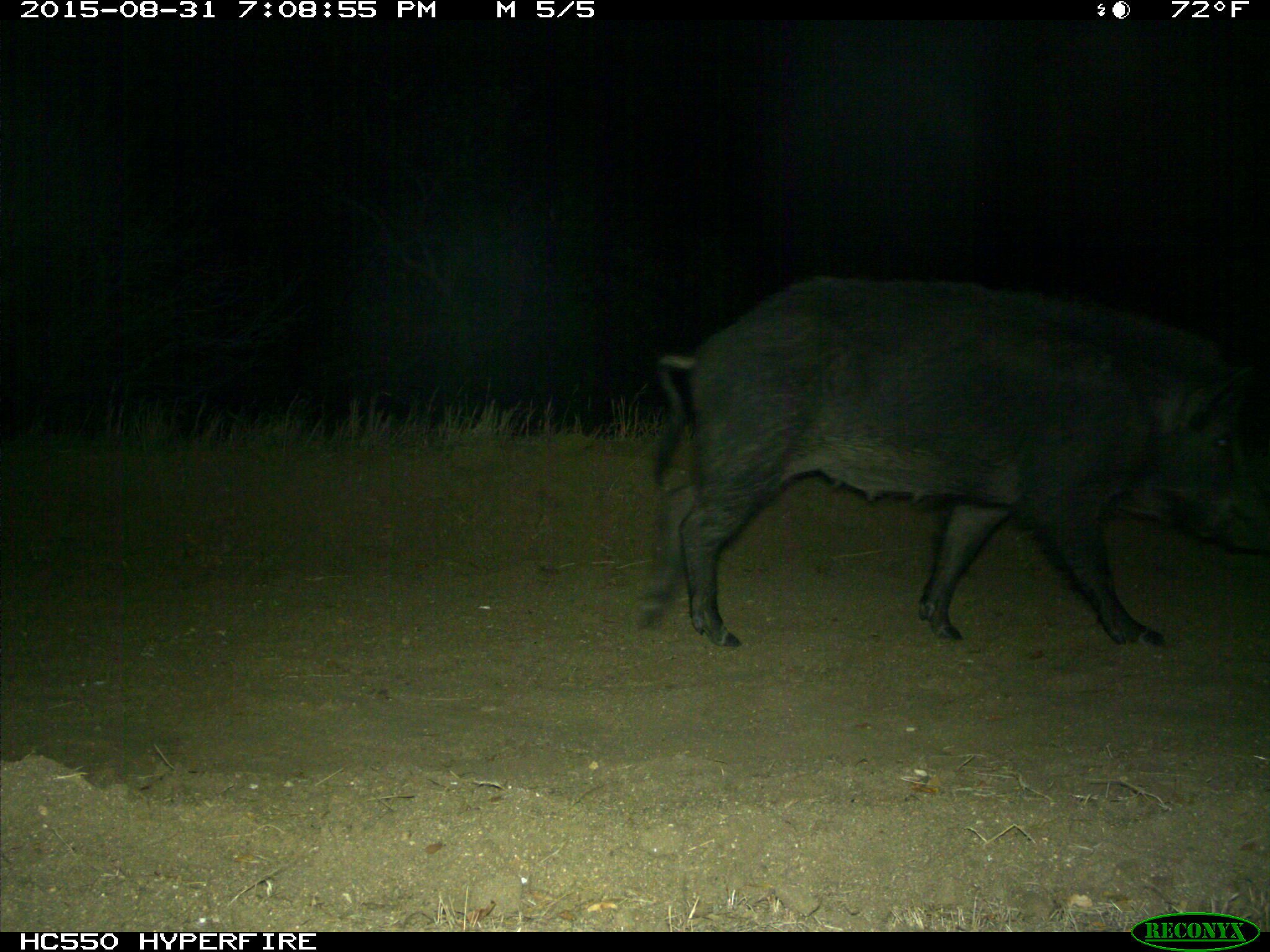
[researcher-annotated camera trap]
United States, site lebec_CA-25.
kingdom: Animalia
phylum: Chordata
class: Mammalia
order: Artiodactyla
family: Suidae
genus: Sus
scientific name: Sus scrofa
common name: wild boar